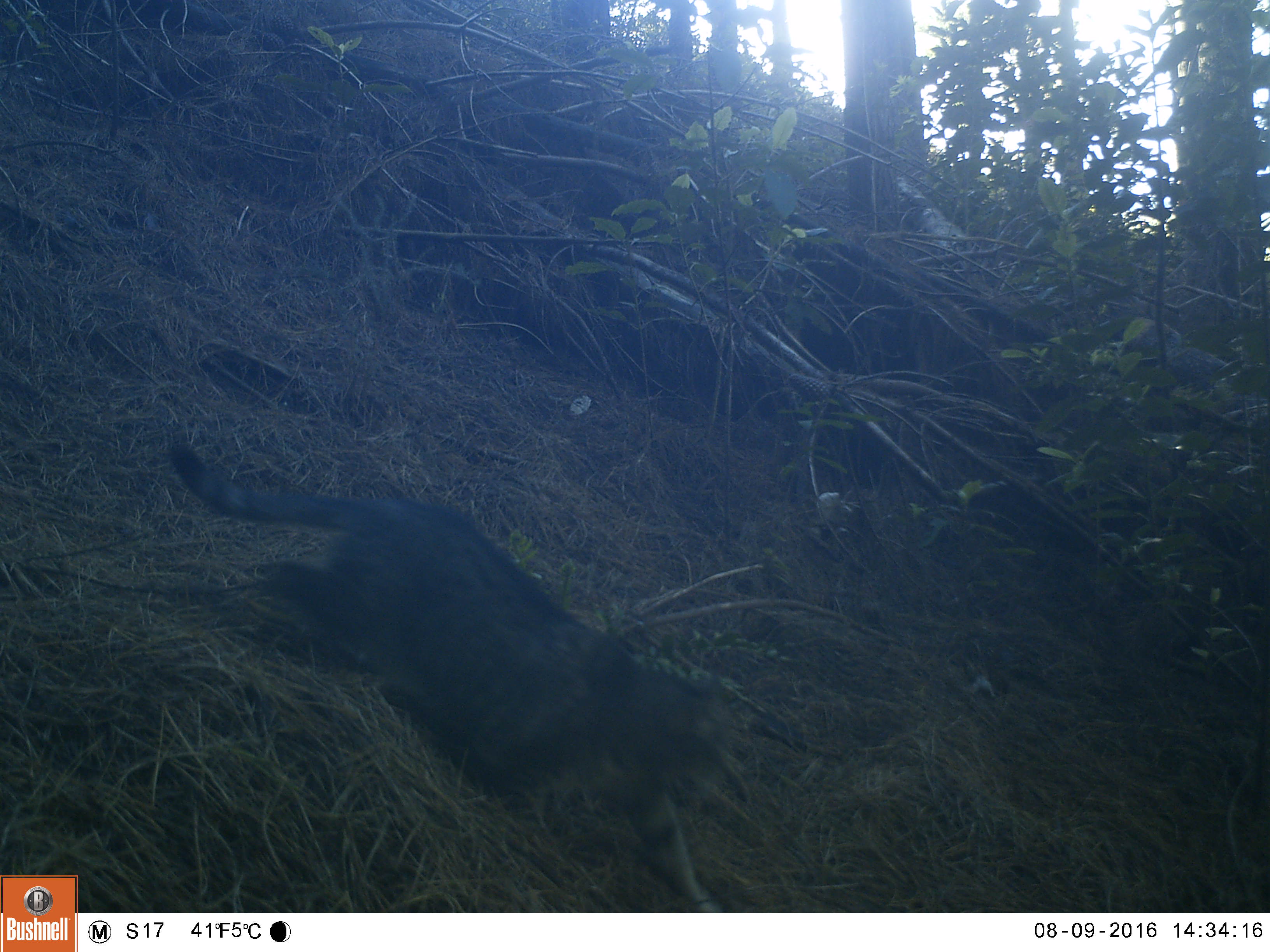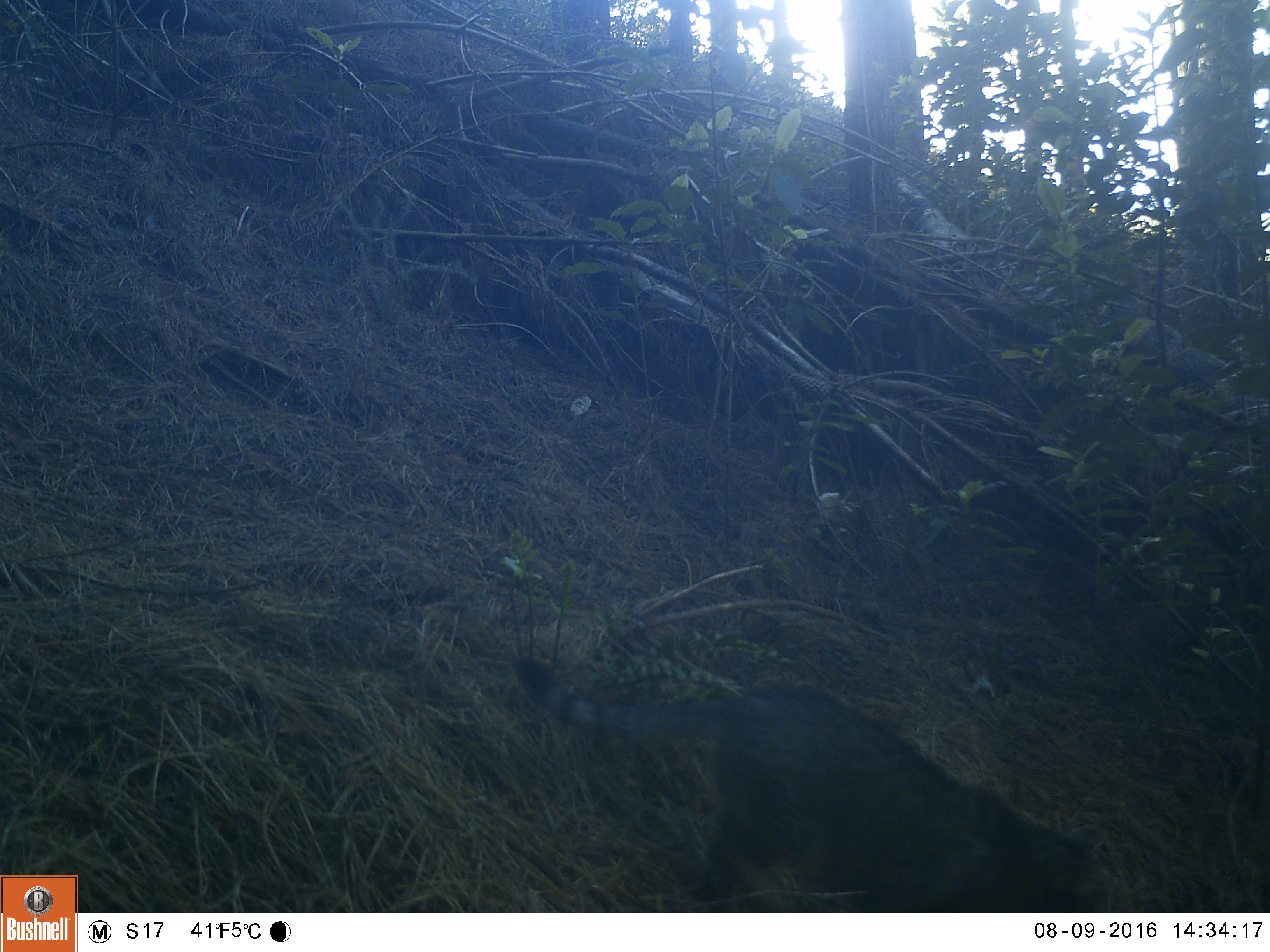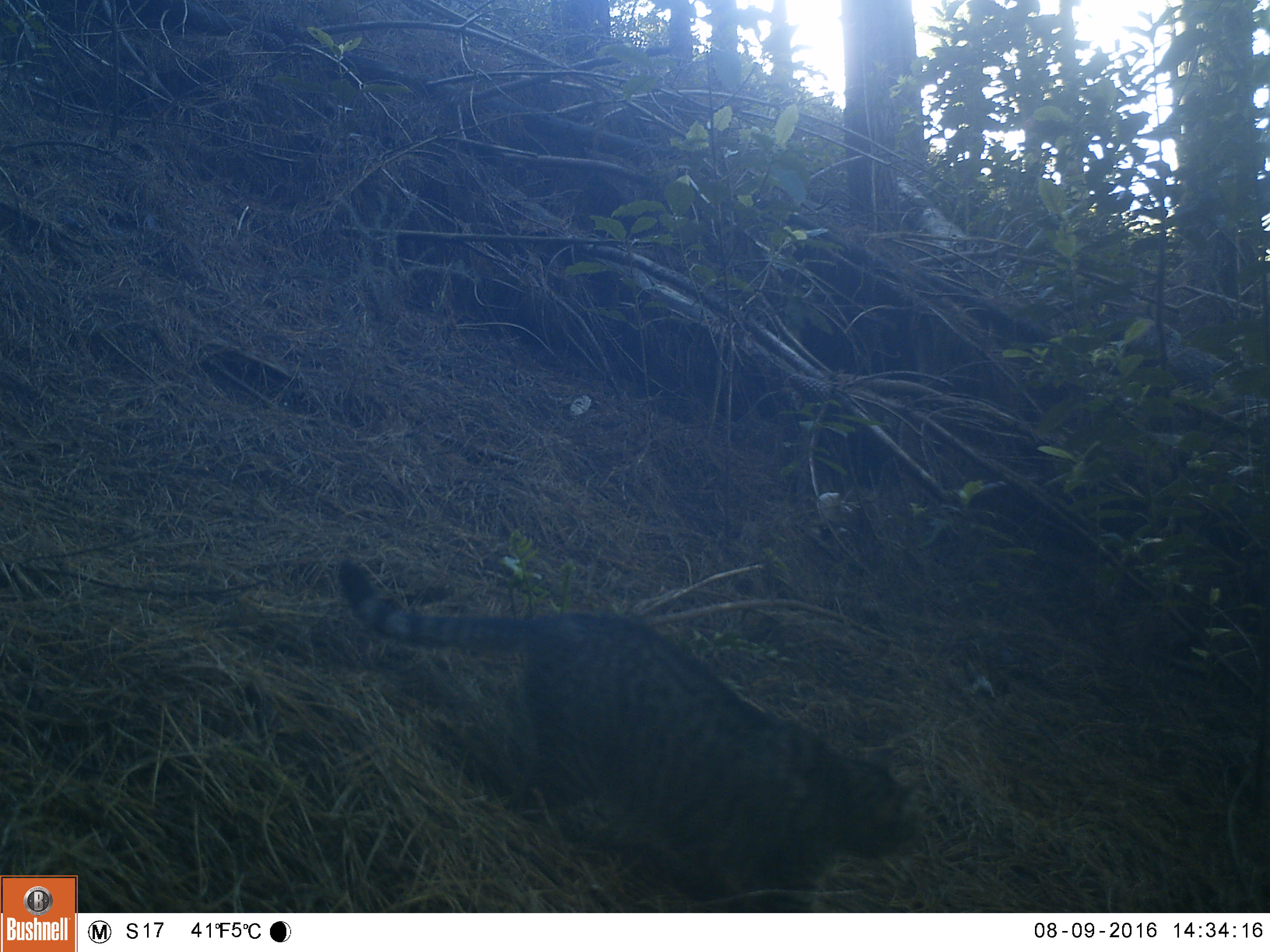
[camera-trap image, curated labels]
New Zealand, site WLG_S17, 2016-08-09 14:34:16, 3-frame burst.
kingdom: Animalia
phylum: Chordata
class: Mammalia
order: Carnivora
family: Felidae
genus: Felis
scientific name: Felis catus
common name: domestic cat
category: cat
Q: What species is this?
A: Cat (domestic cat) (Felis catus).